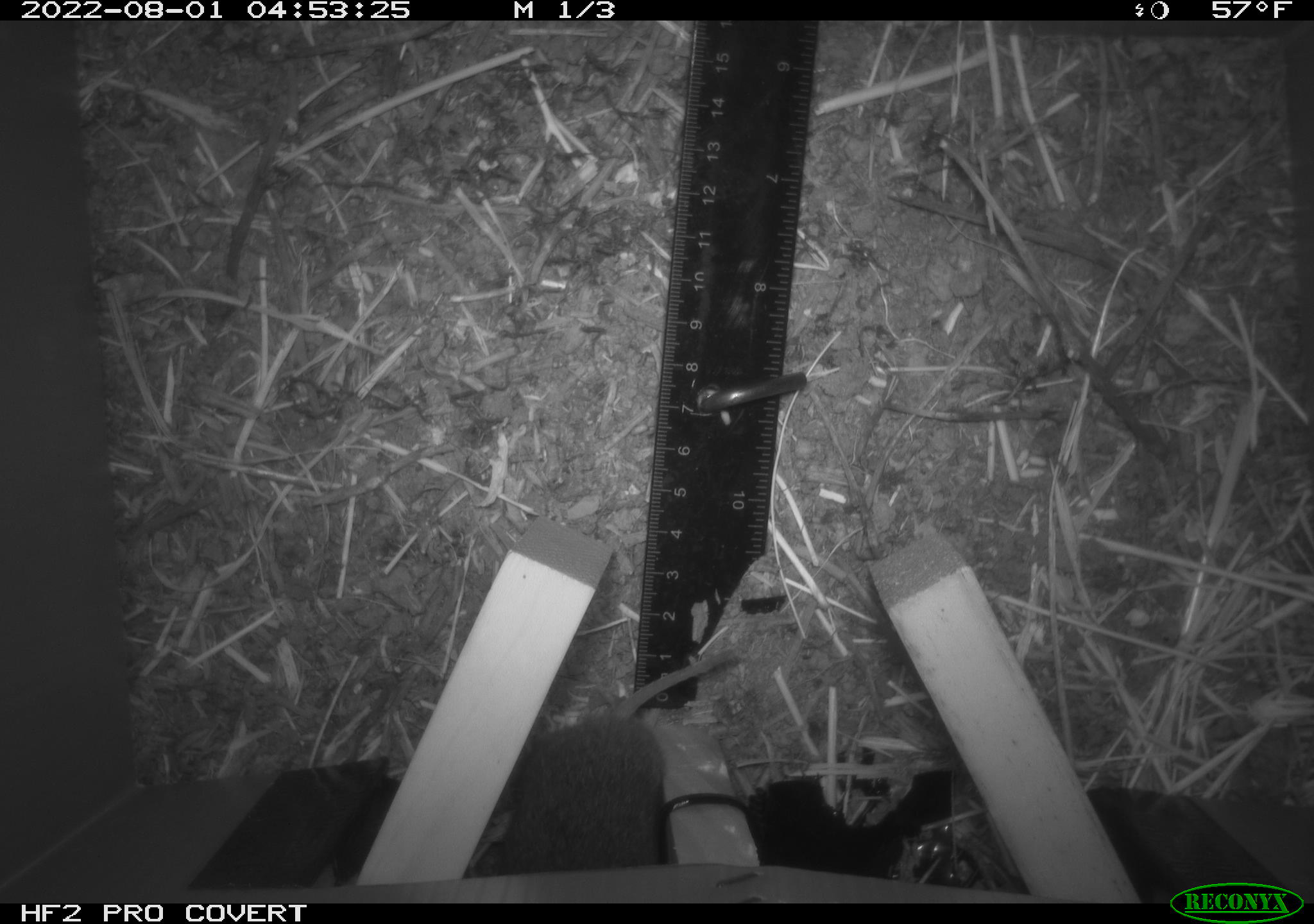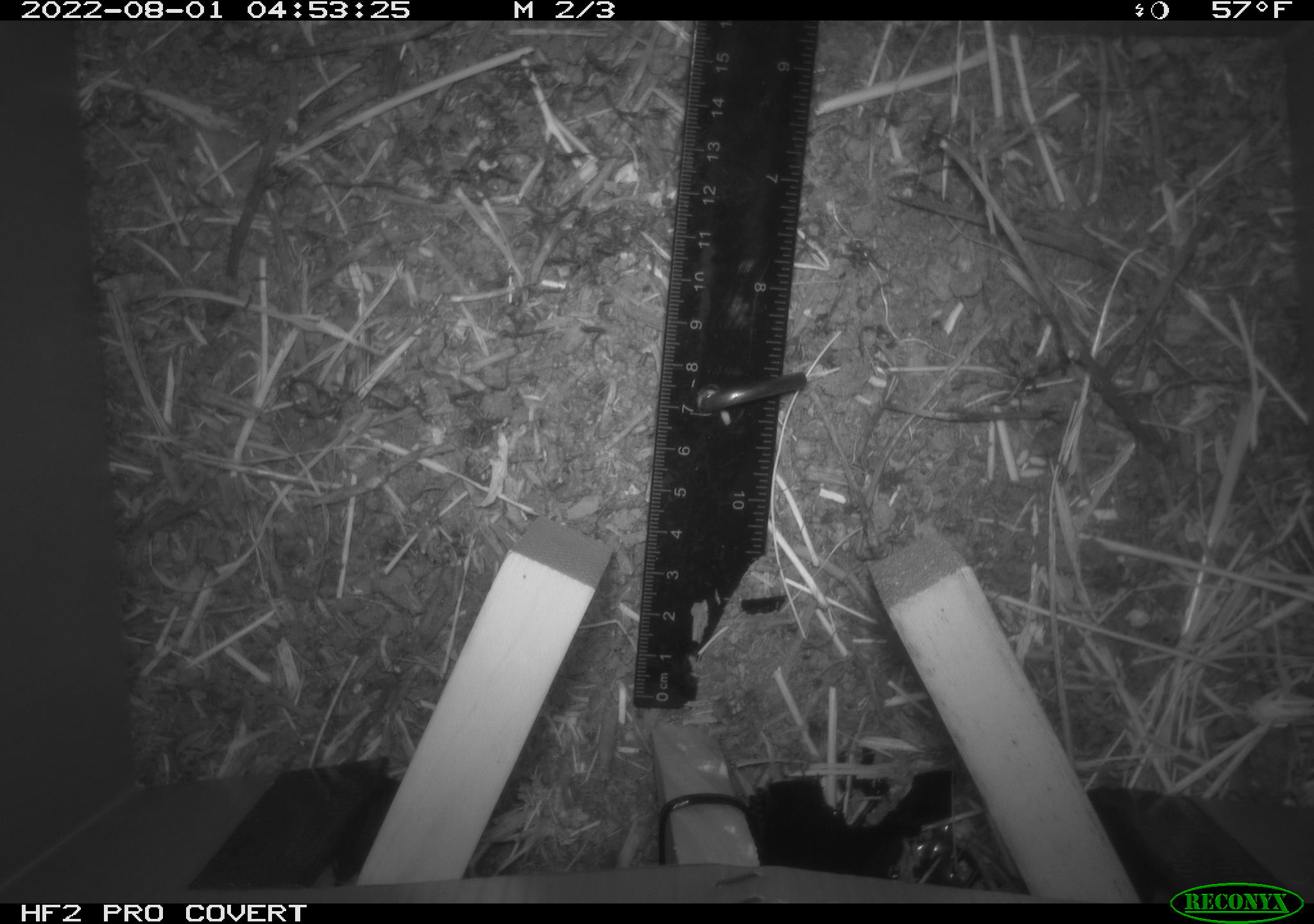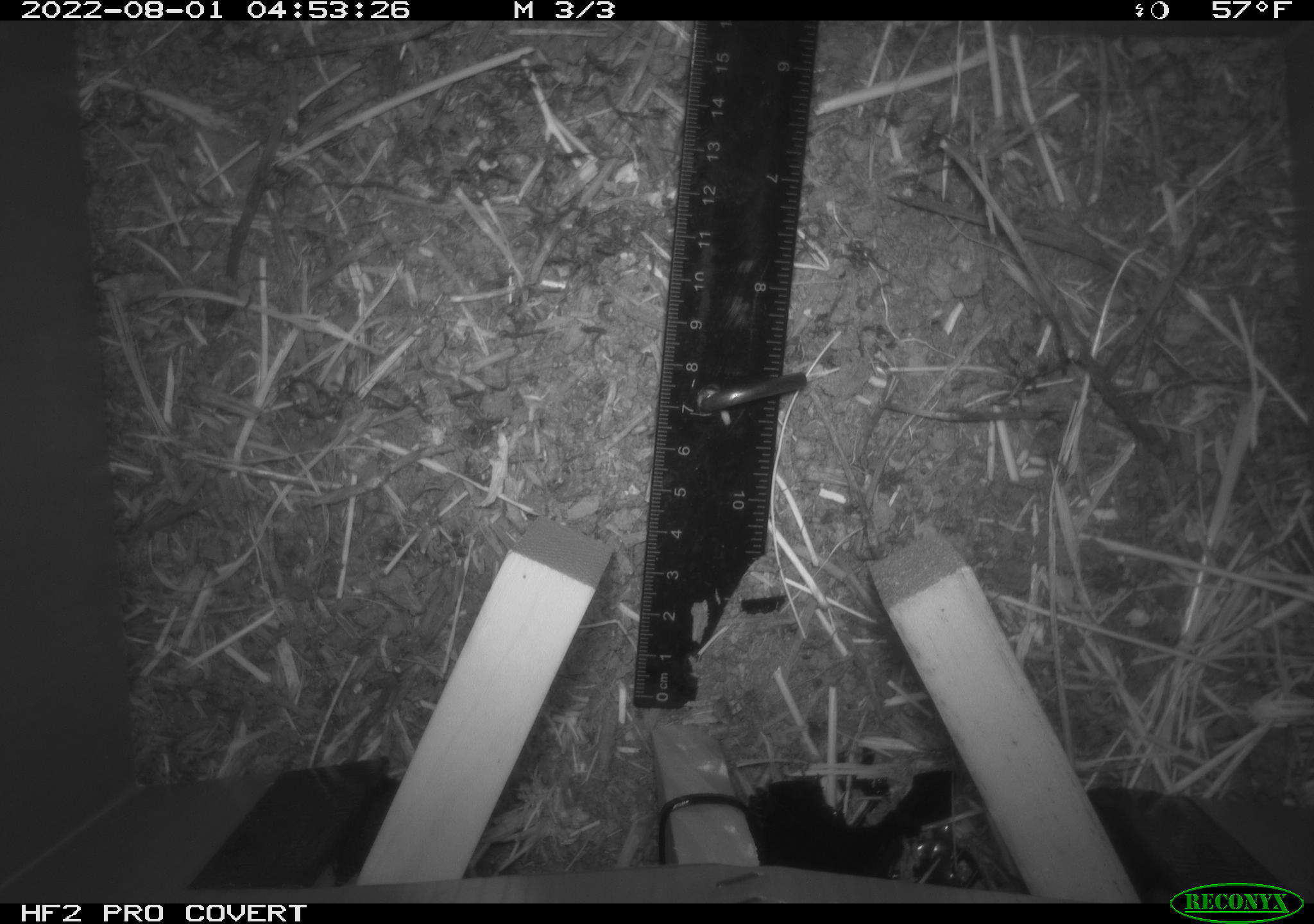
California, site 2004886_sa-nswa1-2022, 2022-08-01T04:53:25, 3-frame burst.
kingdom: Animalia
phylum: Chordata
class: Mammalia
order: Rodentia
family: Cricetidae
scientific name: Cricetidae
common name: hamsters, voles, lemmings, and allies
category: cricetidae family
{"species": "cricetidae family (hamsters, voles, lemmings, and allies) (Cricetidae)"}